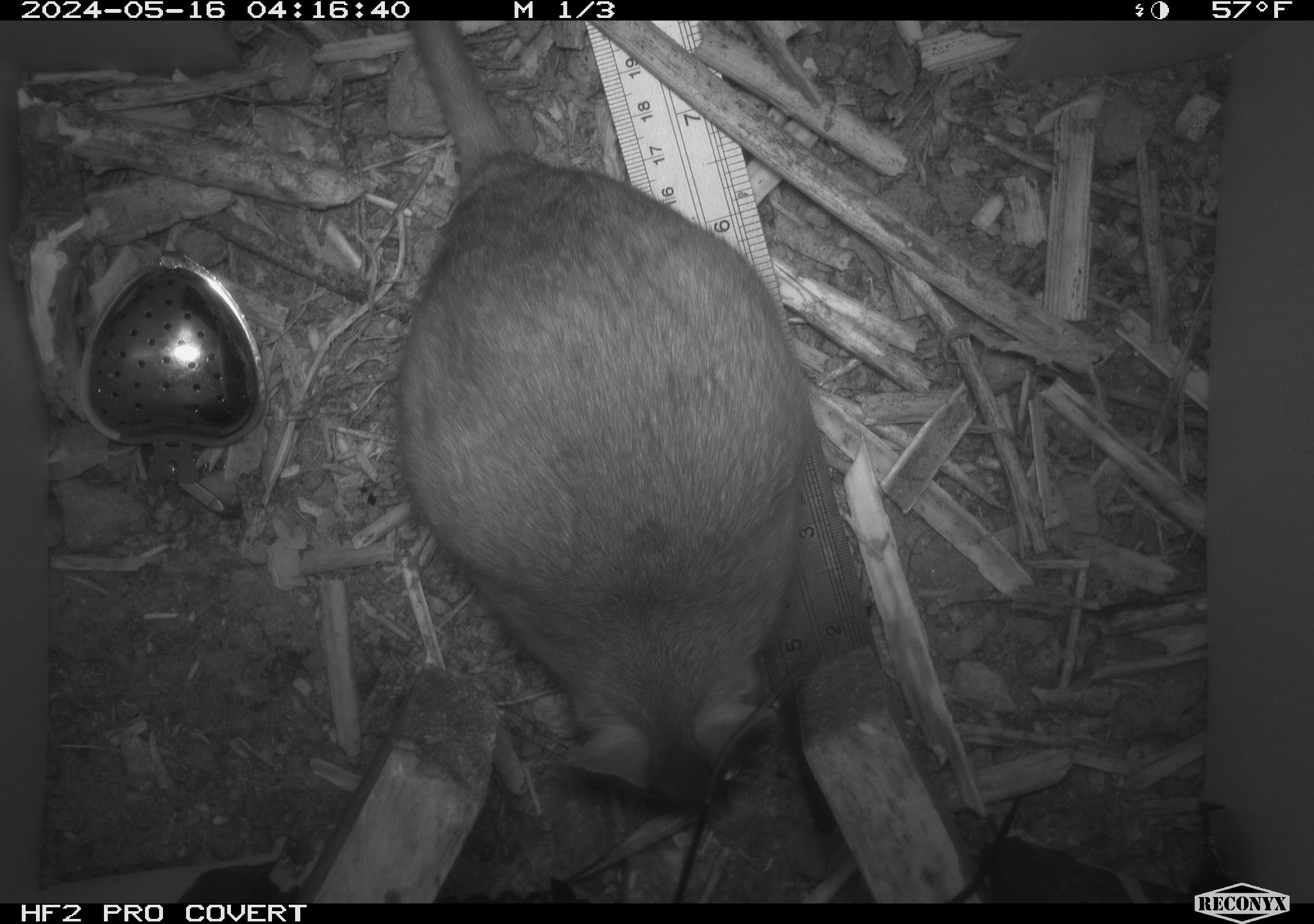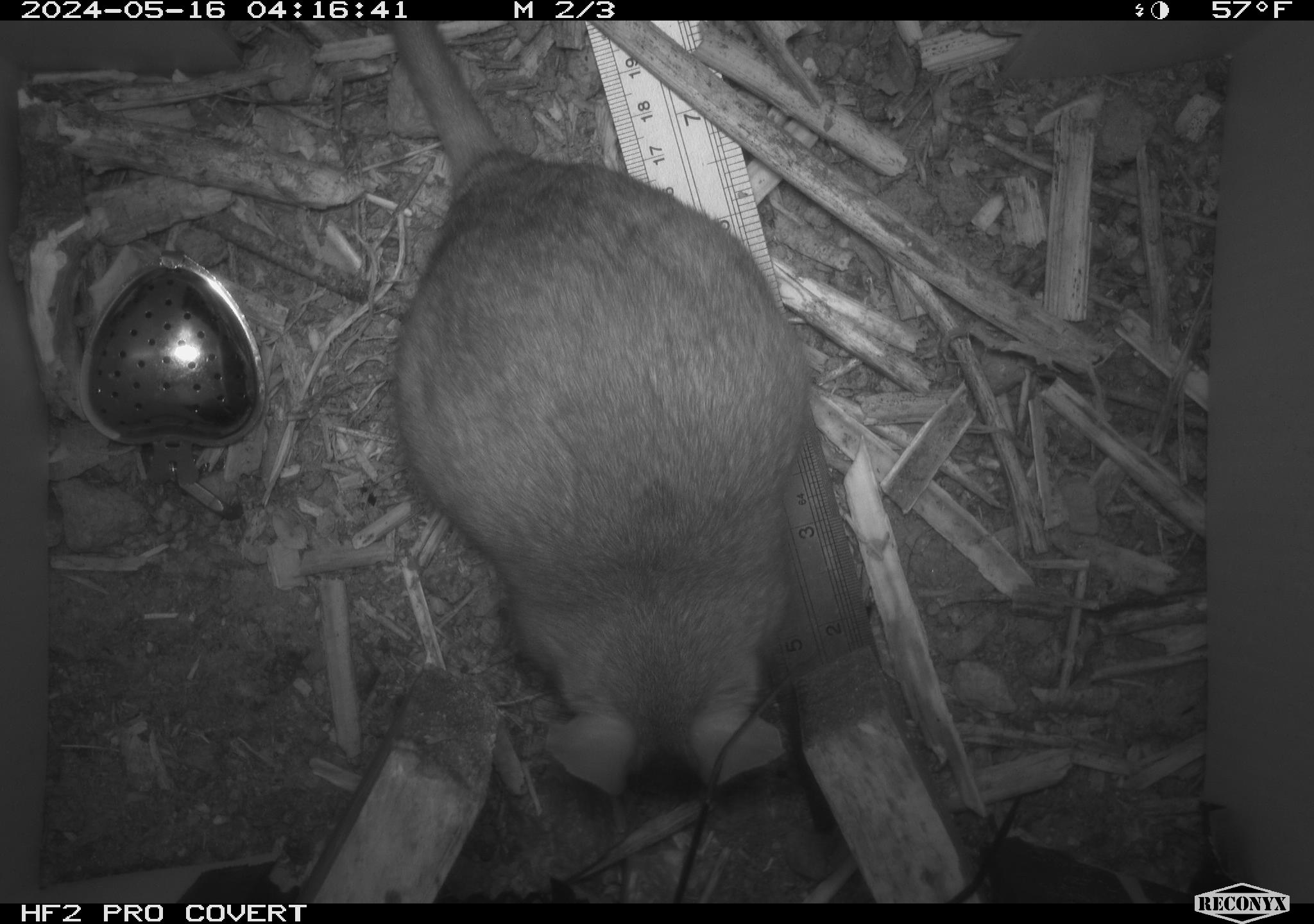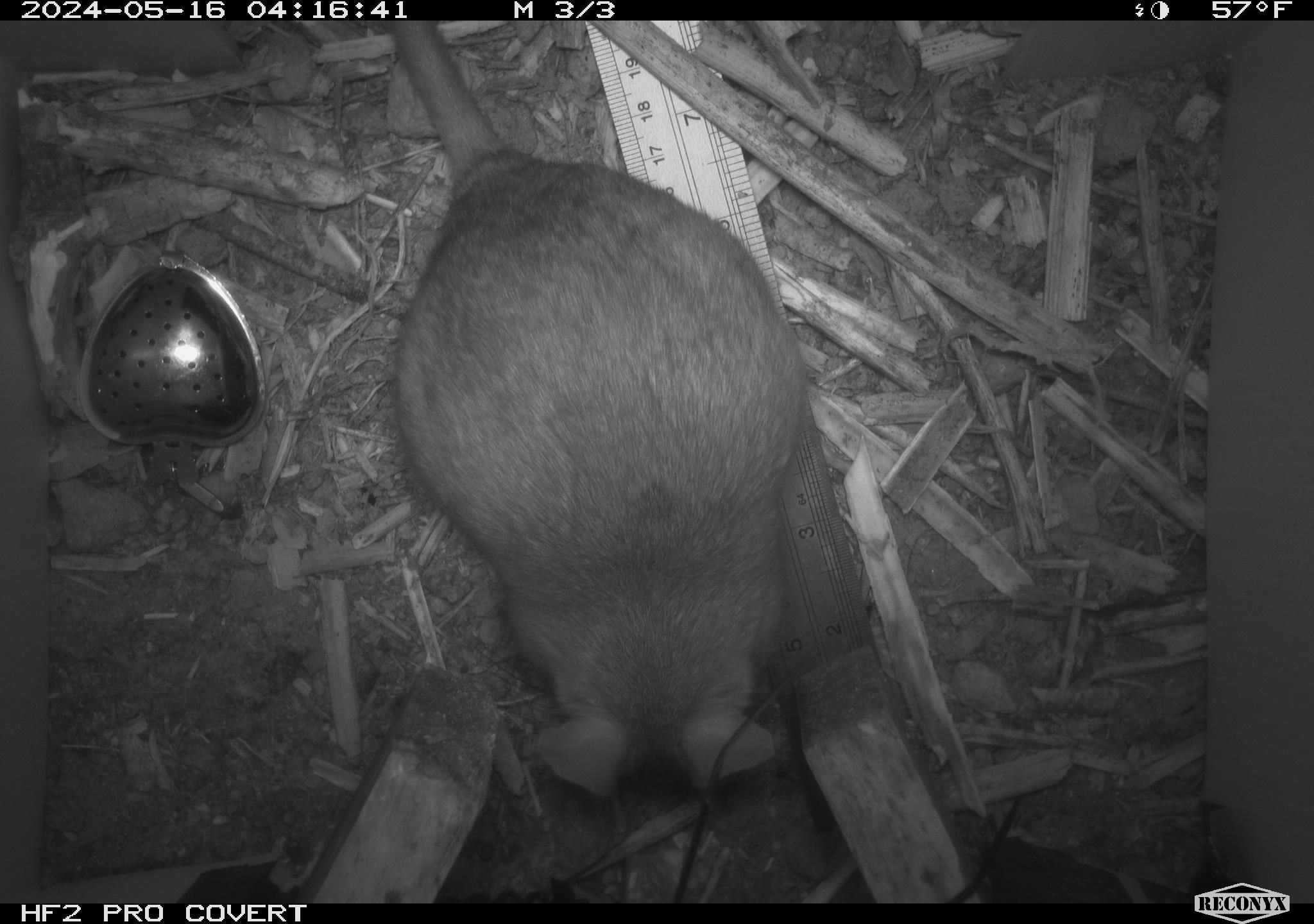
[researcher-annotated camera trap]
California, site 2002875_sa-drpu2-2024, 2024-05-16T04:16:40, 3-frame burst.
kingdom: Animalia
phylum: Chordata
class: Mammalia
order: Rodentia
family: Cricetidae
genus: Neotoma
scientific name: Neotoma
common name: pack rat or woodrat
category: neotoma species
Neotoma species (pack rat or woodrat) (Neotoma).